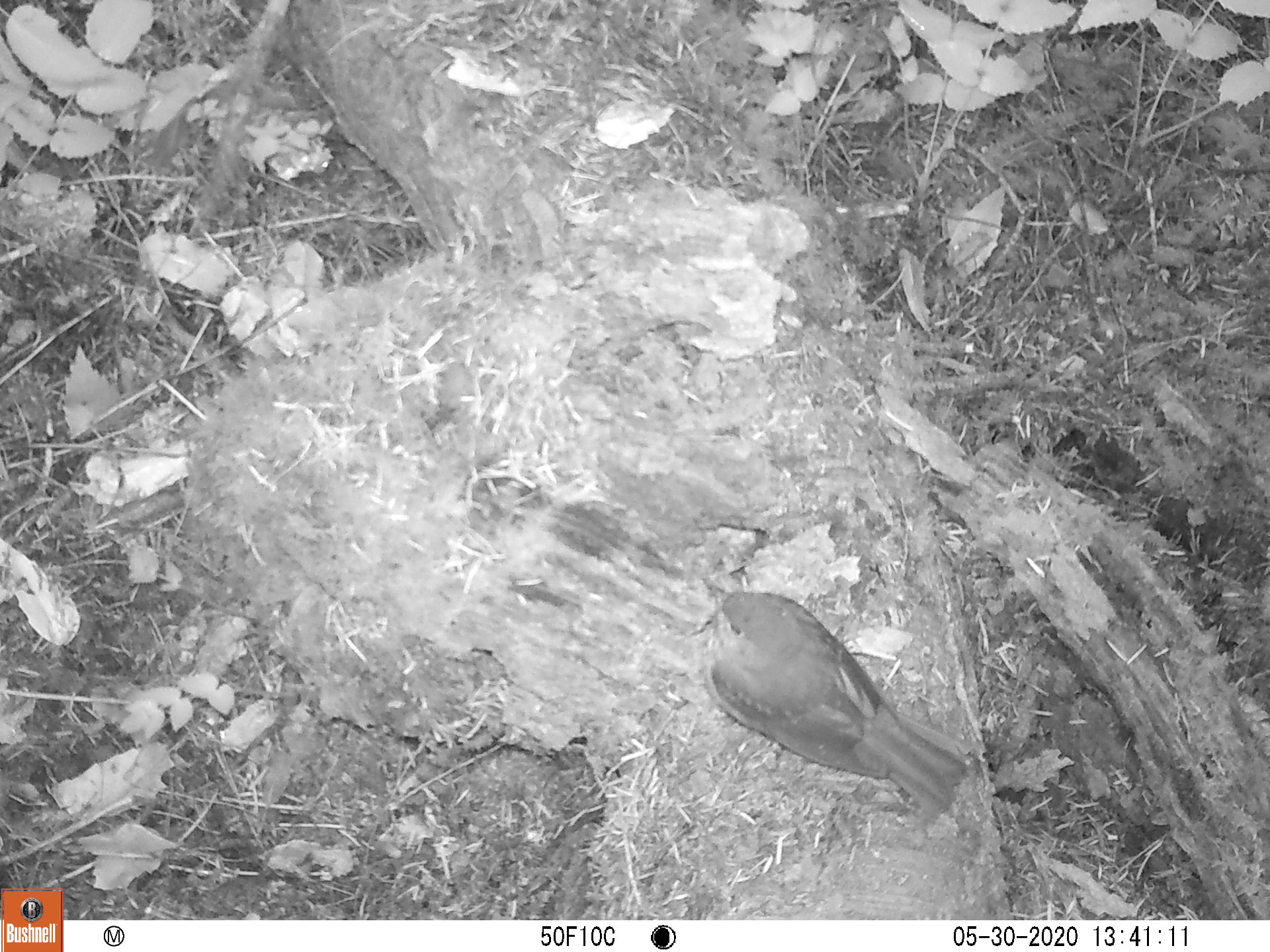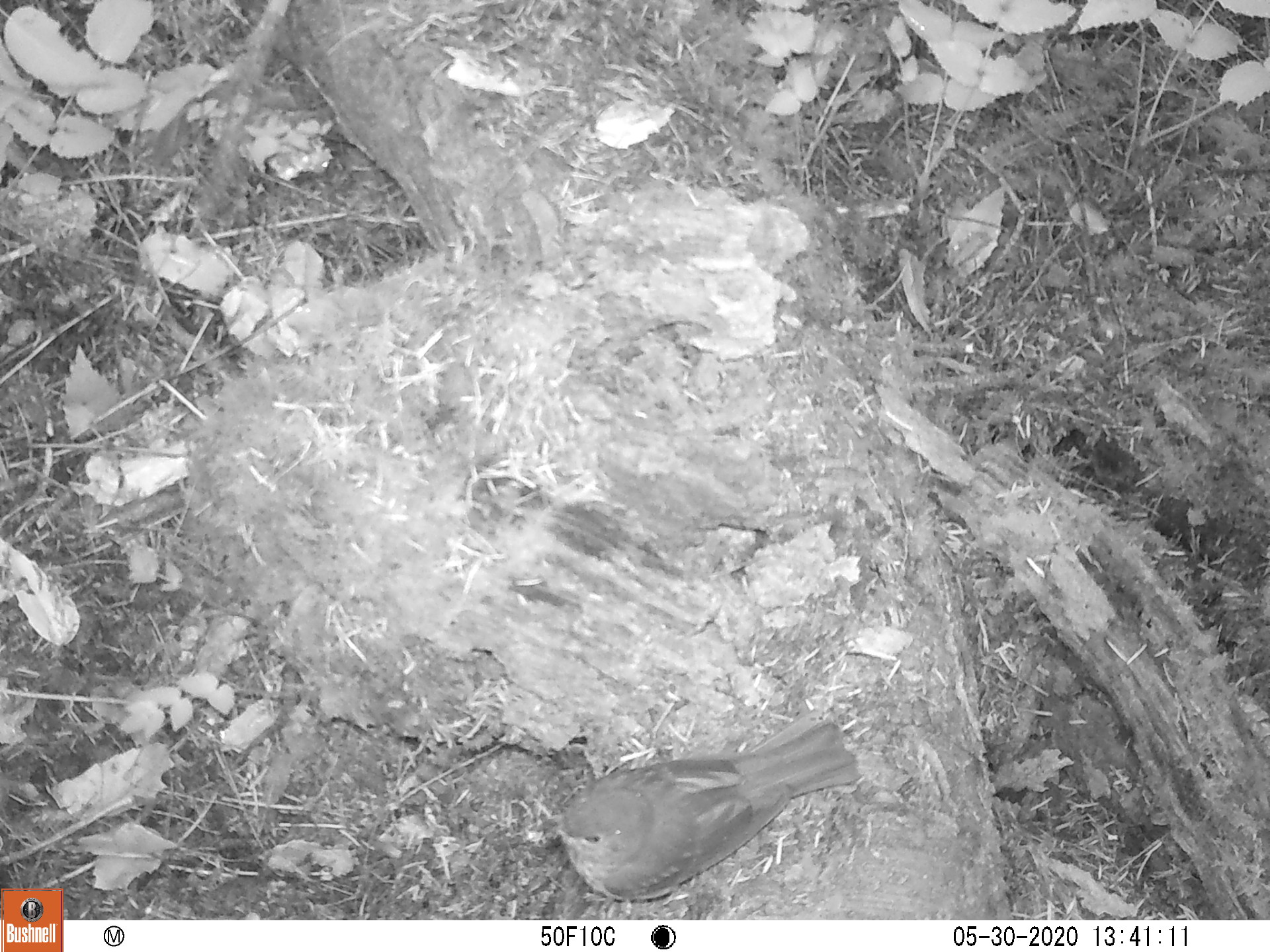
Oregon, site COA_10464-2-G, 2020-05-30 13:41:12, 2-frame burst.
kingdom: Animalia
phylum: Chordata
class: Aves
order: Passeriformes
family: Turdidae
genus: Catharus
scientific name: Catharus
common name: brown thrushes and nightingale-thrushes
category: catharus species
Catharus species (brown thrushes and nightingale-thrushes) (Catharus).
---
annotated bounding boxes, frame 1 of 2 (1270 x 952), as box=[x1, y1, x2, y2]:
catharus species: box=[699, 582, 975, 812]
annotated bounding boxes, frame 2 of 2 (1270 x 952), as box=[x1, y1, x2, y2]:
catharus species: box=[538, 715, 857, 907]